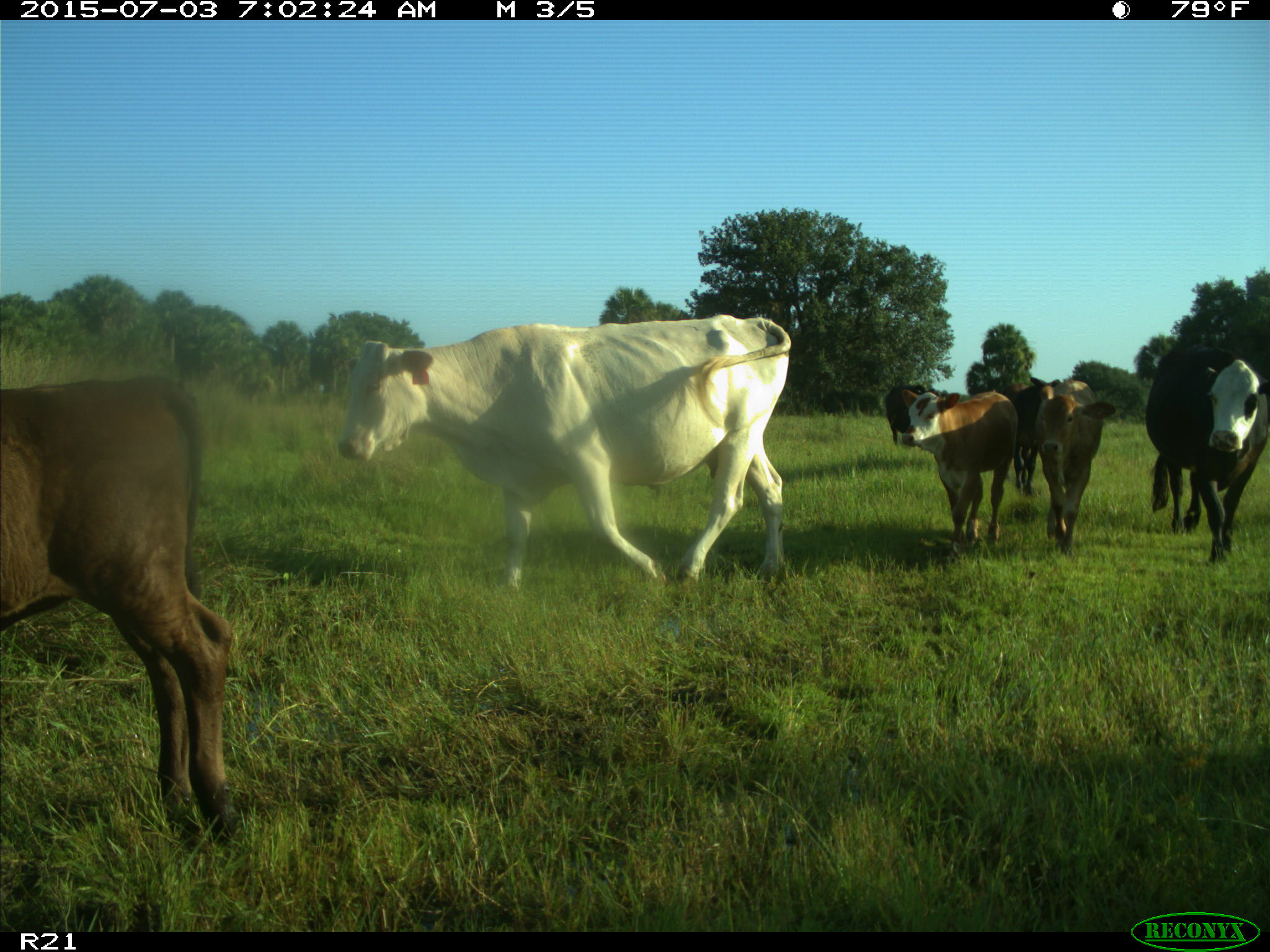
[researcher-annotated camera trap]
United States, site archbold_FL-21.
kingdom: Animalia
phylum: Chordata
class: Mammalia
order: Artiodactyla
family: Bovidae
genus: Bos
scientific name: Bos taurus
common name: domestic cow